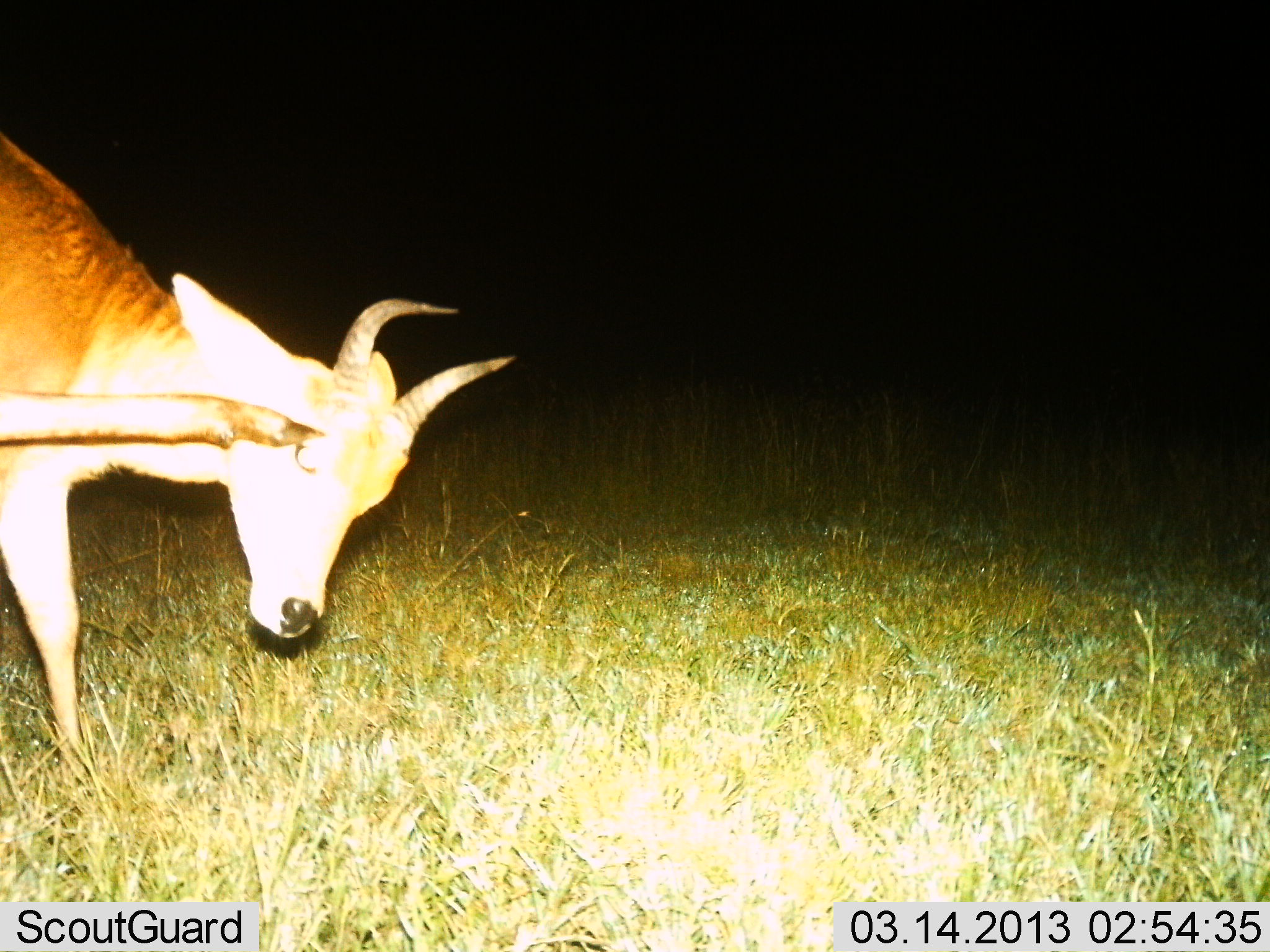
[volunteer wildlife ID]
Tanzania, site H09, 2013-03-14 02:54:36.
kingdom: Animalia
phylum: Chordata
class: Mammalia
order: Artiodactyla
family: Bovidae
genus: Redunca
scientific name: Redunca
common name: reedbuck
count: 1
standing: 82%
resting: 0%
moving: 12%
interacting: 6%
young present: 0%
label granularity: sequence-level